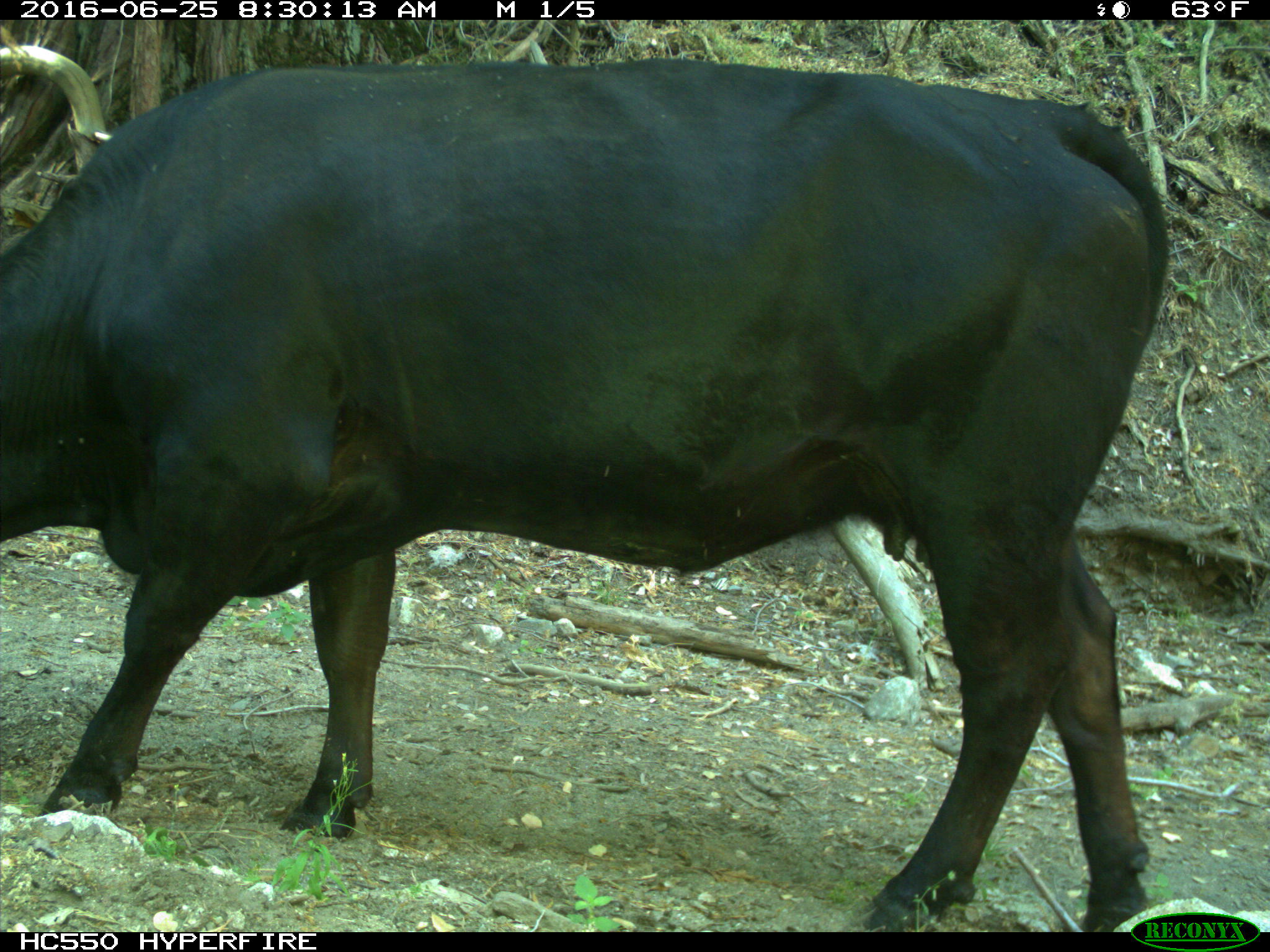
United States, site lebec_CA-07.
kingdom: Animalia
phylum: Chordata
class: Mammalia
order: Artiodactyla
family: Bovidae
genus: Bos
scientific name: Bos taurus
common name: domestic cow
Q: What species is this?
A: Bos taurus (domestic cow).